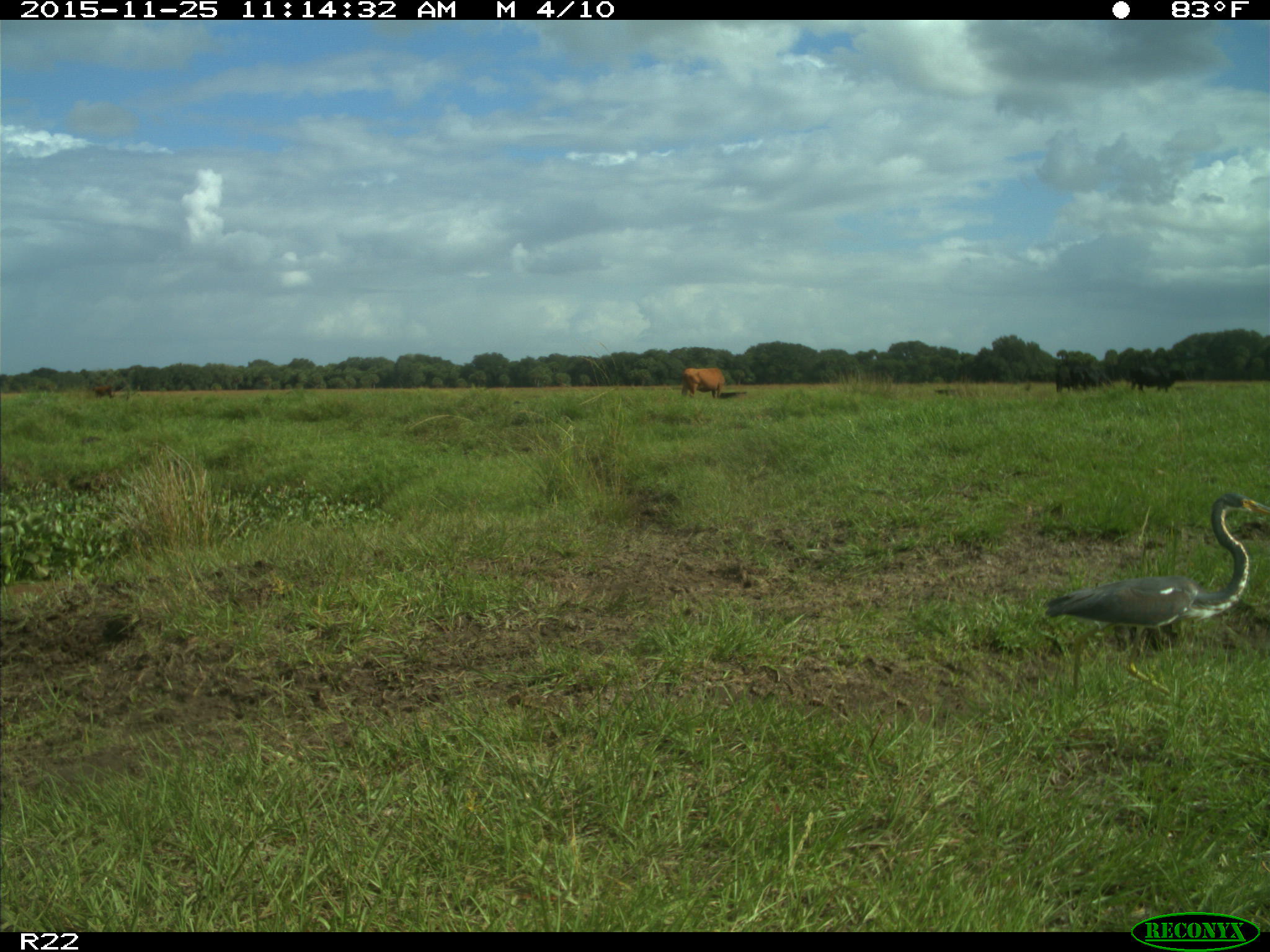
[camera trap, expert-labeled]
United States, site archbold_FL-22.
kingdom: Animalia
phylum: Chordata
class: Mammalia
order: Artiodactyla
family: Bovidae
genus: Bos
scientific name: Bos taurus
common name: domestic cow